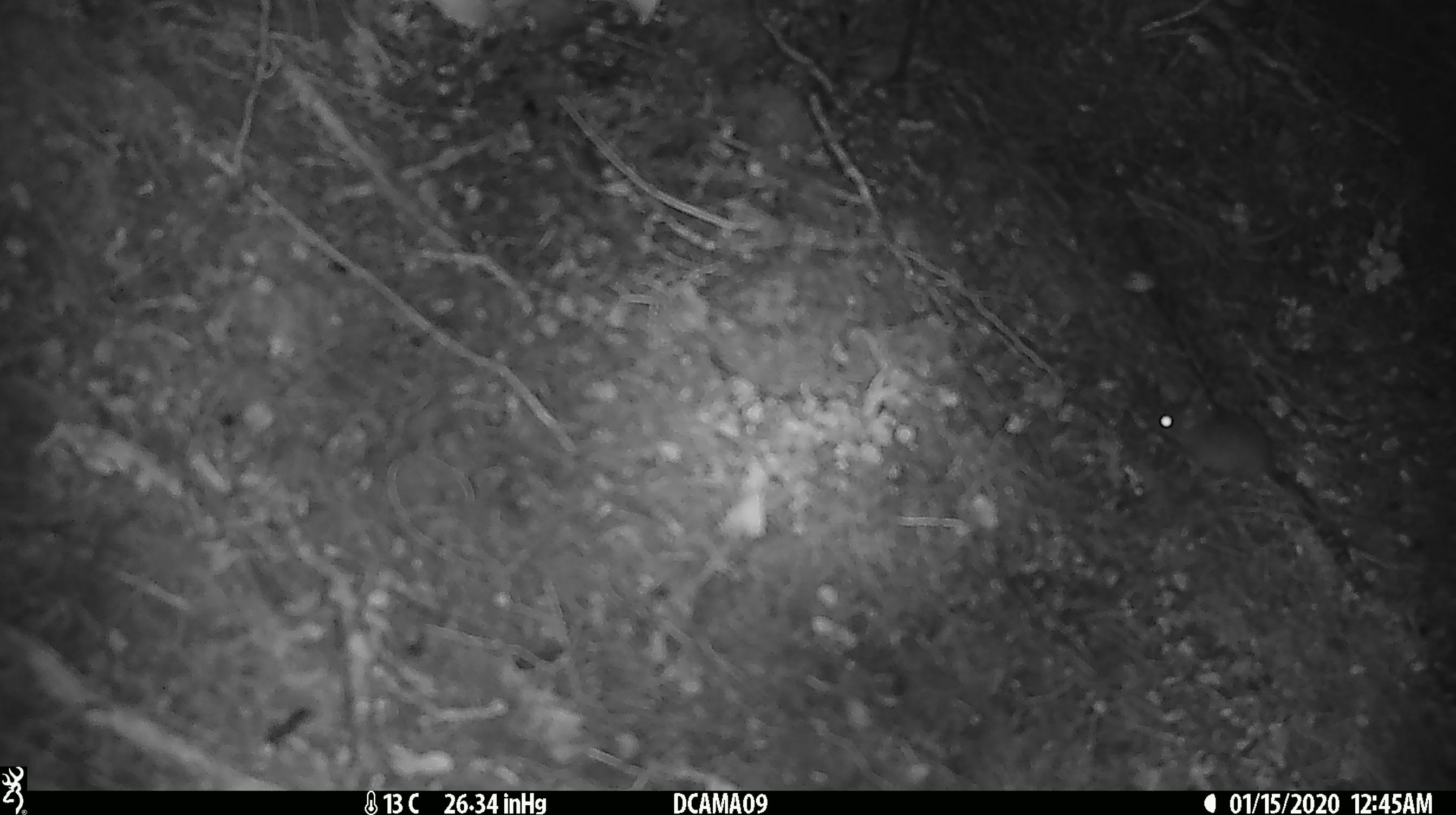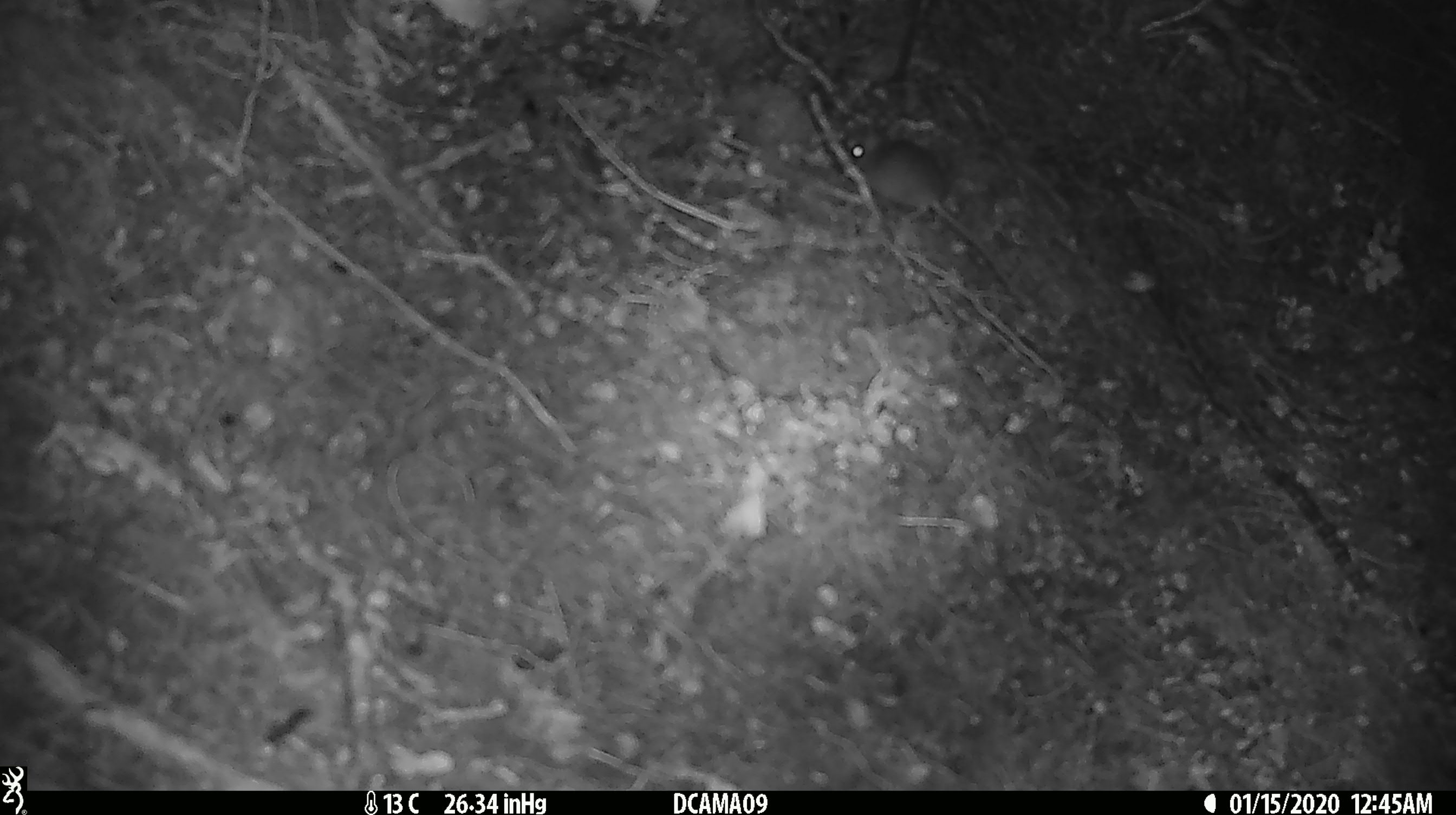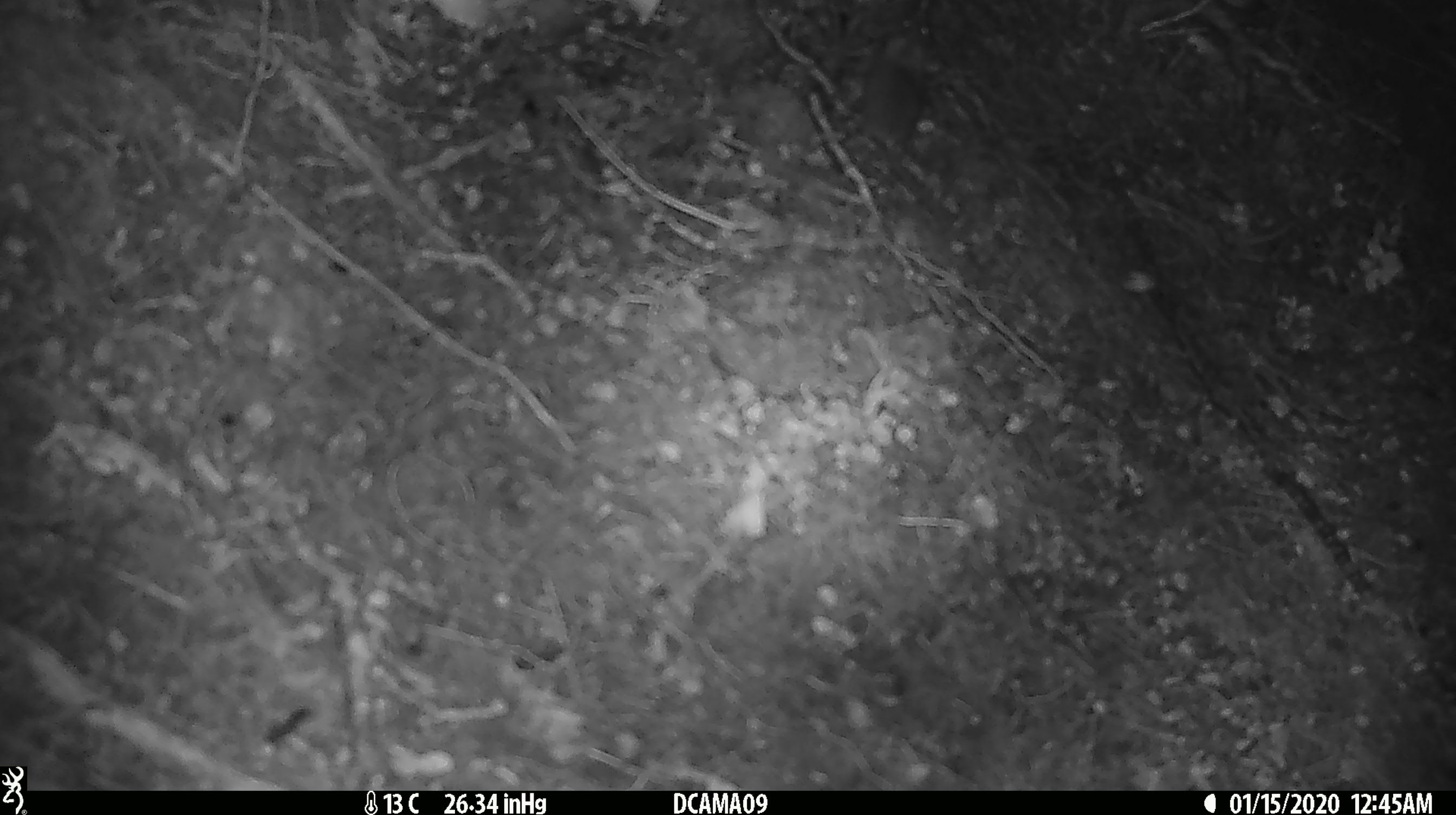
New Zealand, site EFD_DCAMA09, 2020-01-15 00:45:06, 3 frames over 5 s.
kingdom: Animalia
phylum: Chordata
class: Mammalia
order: Rodentia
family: Muridae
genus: Mus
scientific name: Mus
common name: mouse